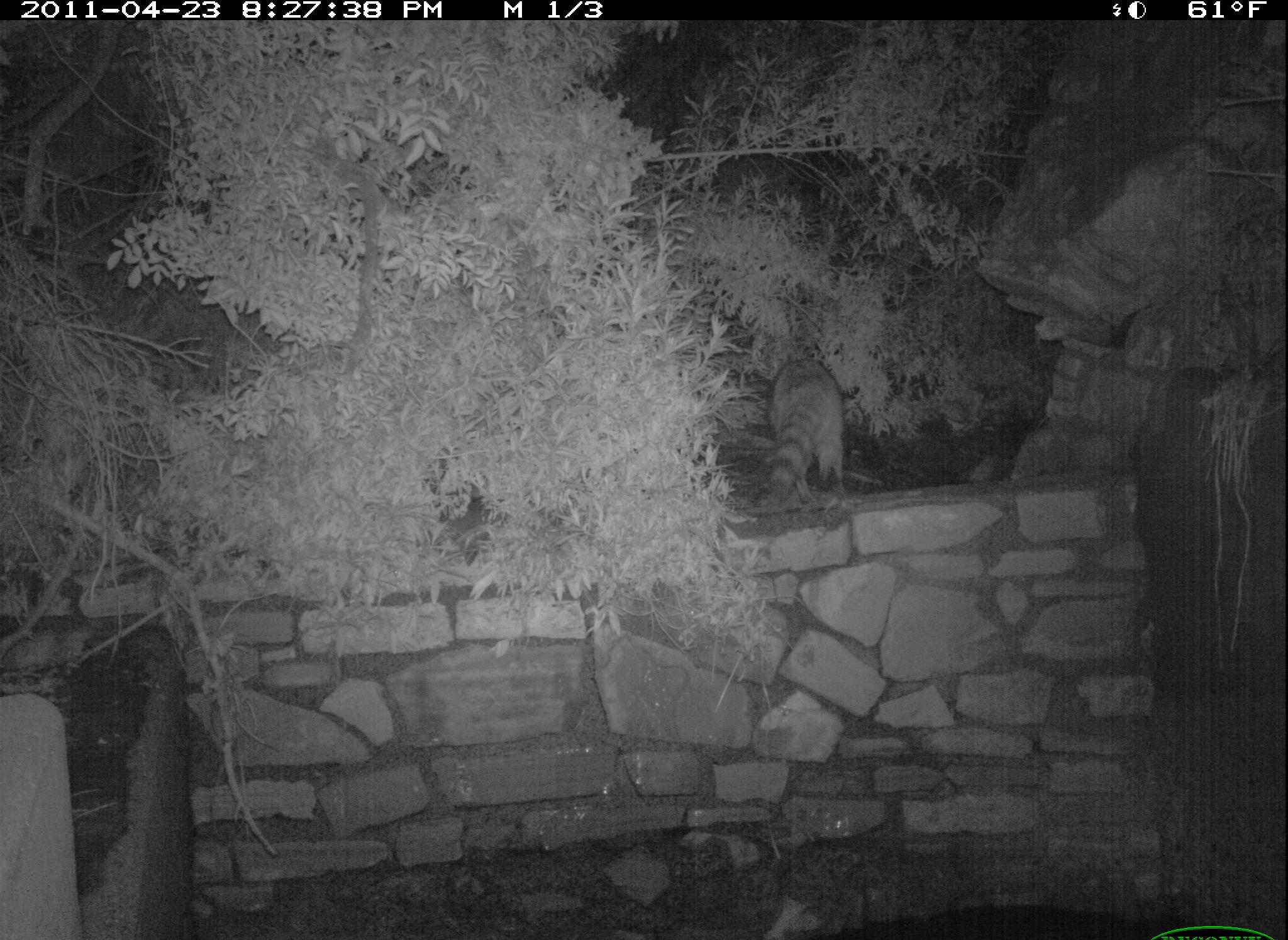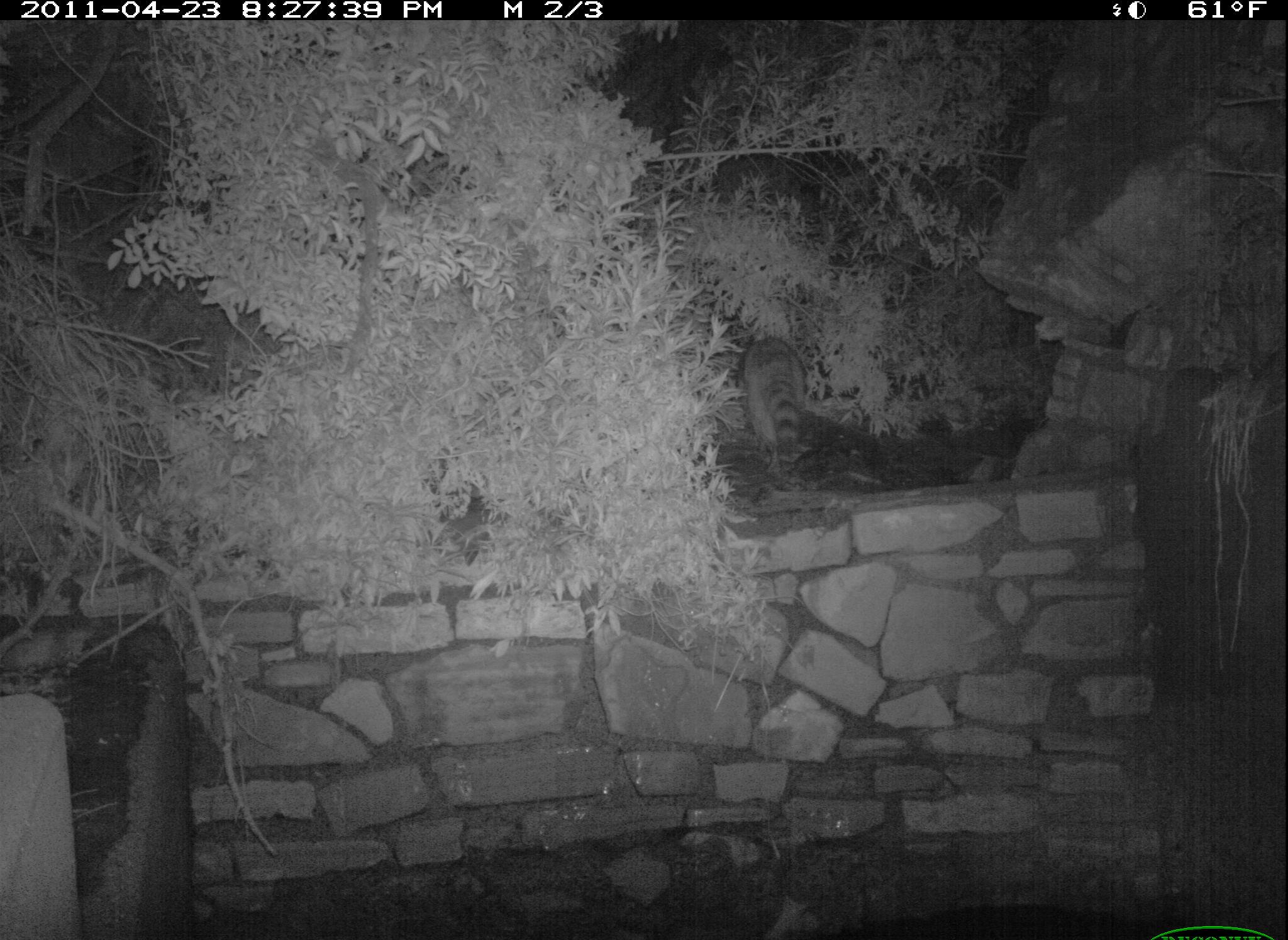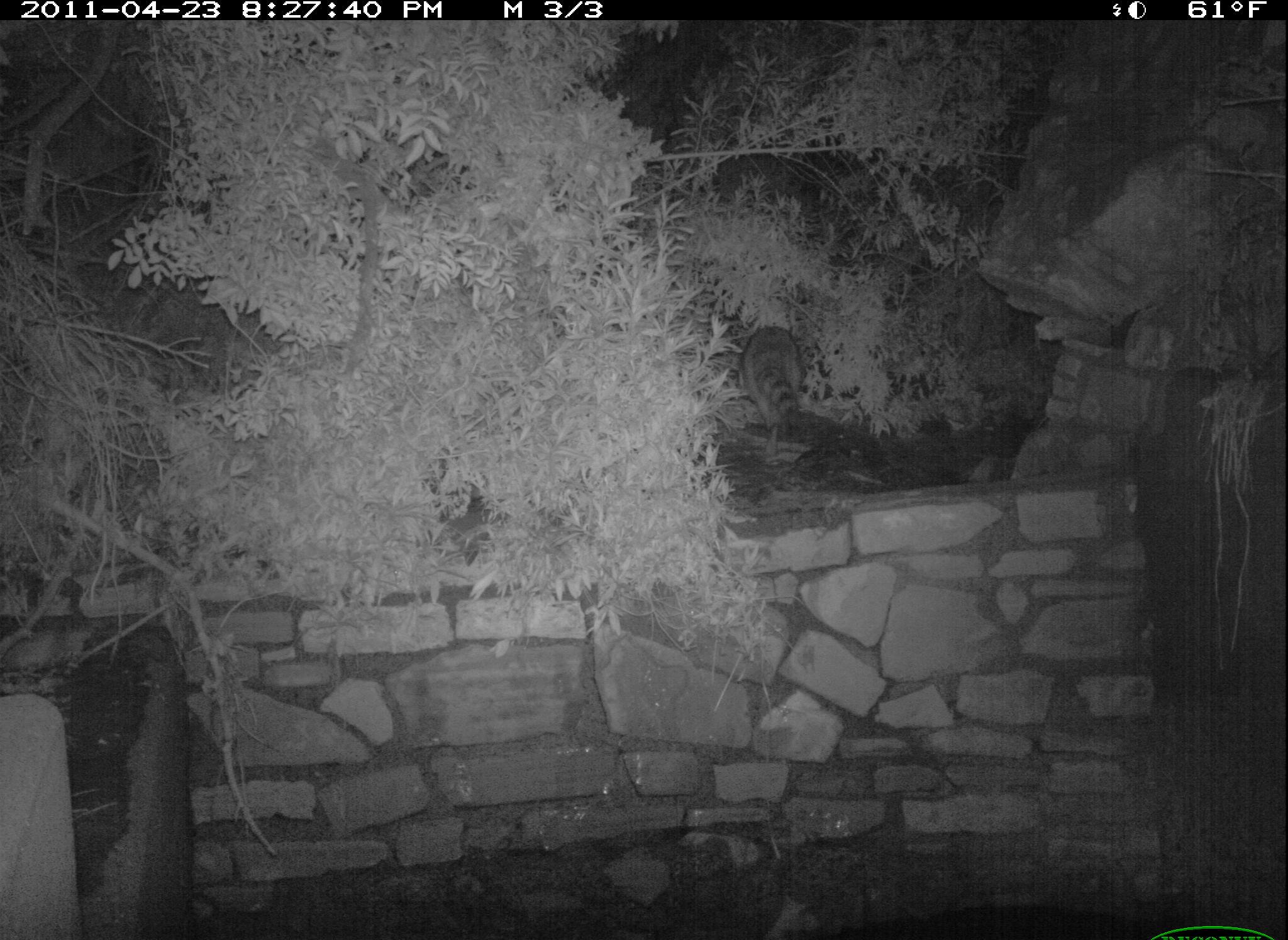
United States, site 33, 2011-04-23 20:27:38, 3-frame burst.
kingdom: Animalia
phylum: Chordata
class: Mammalia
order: Carnivora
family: Procyonidae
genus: Procyon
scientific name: Procyon lotor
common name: raccoon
Raccoon (Procyon lotor).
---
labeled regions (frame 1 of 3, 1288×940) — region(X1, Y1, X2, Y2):
raccoon: region(741, 338, 895, 525)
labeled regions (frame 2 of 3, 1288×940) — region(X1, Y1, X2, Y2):
raccoon: region(728, 316, 829, 507)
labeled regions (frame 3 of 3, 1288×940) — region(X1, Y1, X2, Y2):
raccoon: region(729, 311, 831, 443)